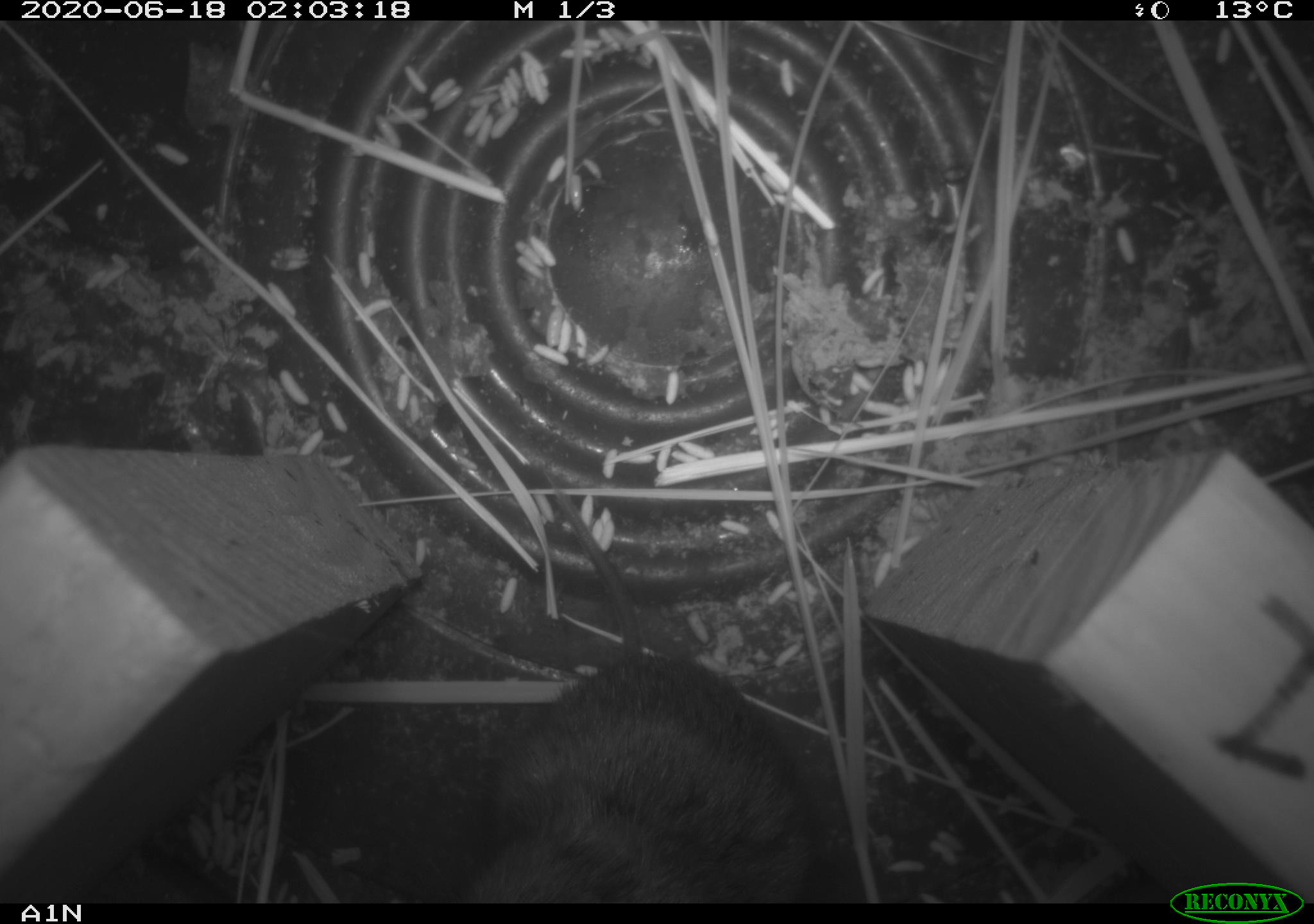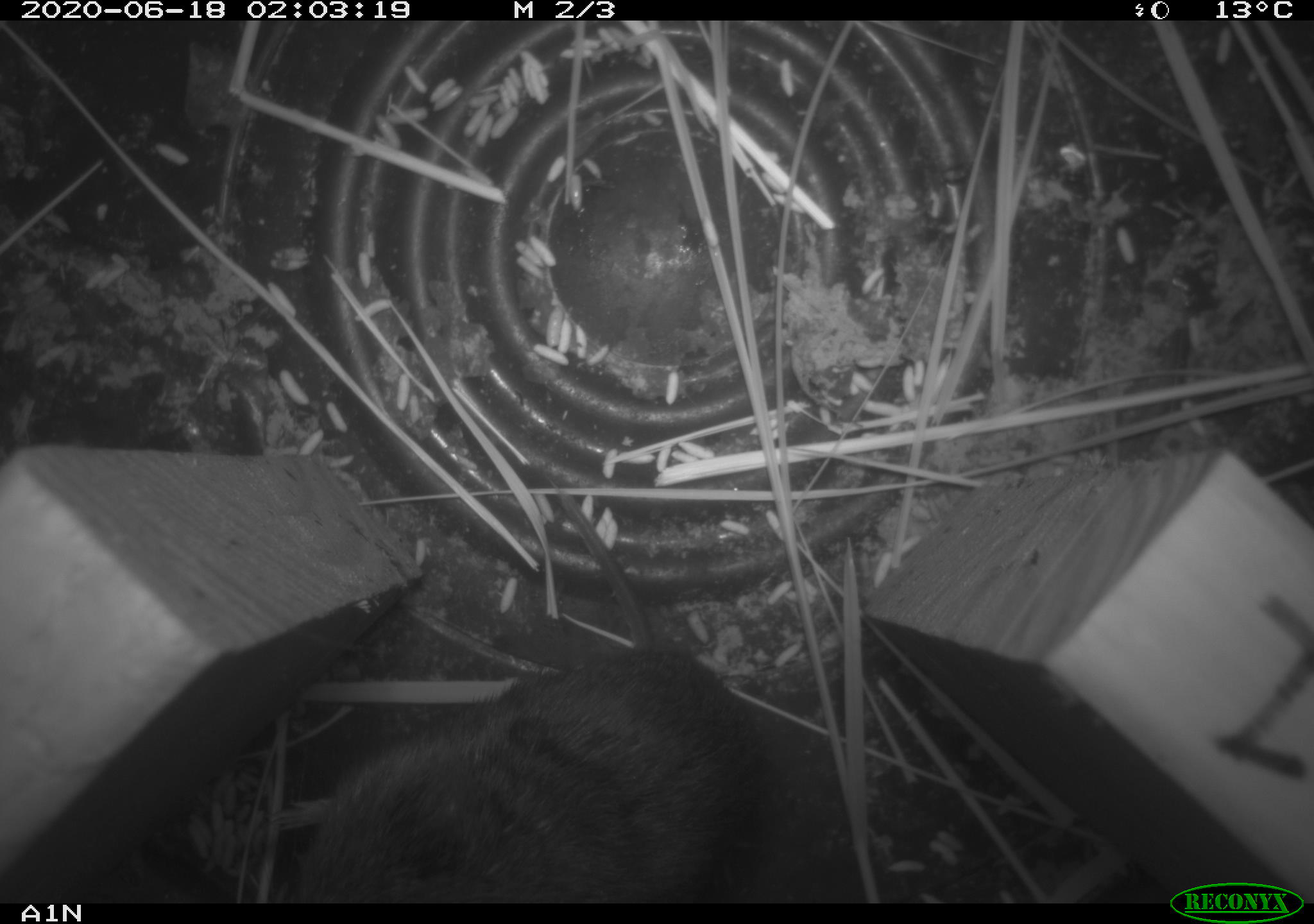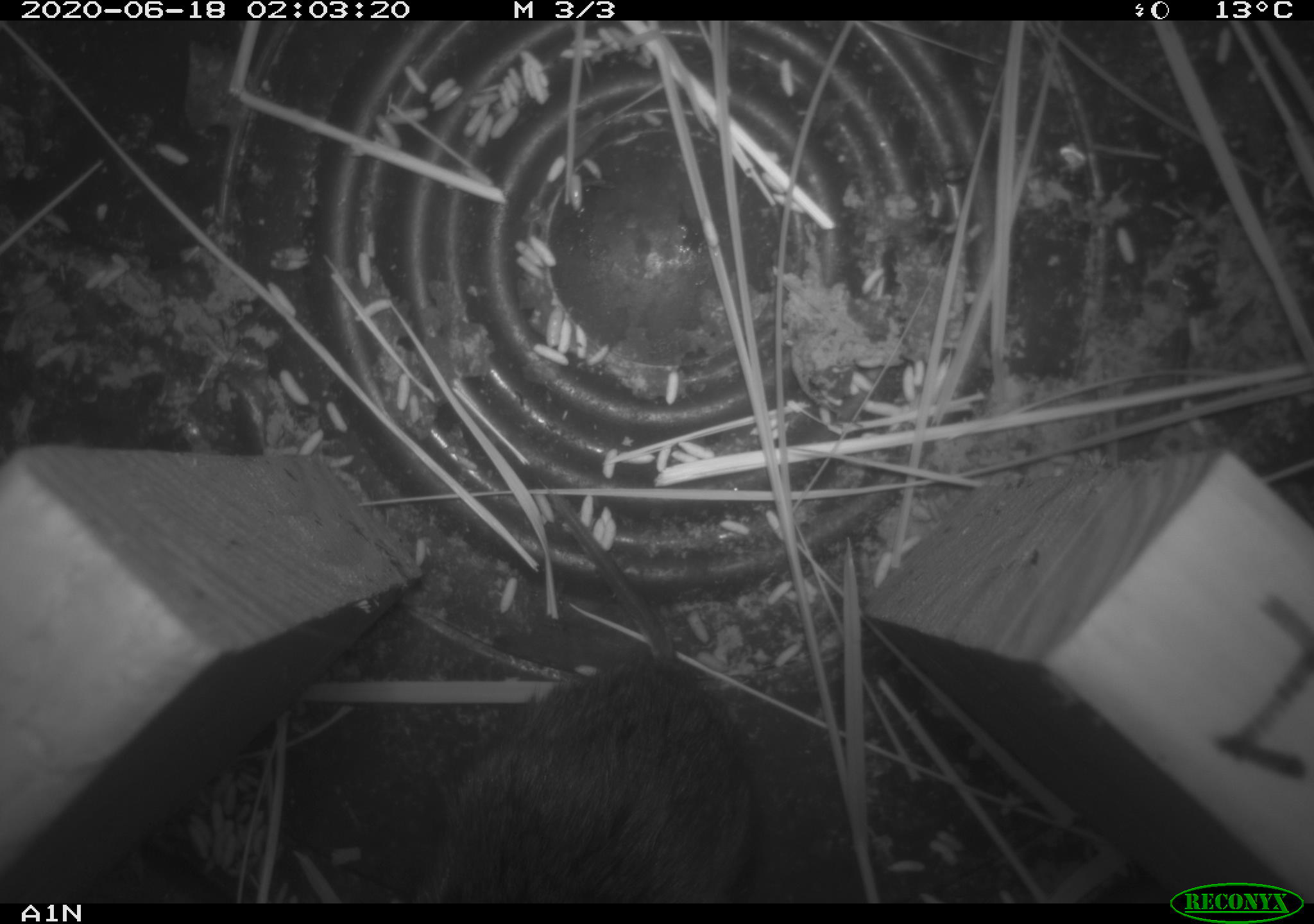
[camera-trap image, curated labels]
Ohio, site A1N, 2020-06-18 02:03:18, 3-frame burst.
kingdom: Animalia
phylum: Chordata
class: Mammalia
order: Rodentia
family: Cricetidae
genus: Microtus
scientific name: Microtus pennsylvanicus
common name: meadow vole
Meadow vole (Microtus pennsylvanicus).